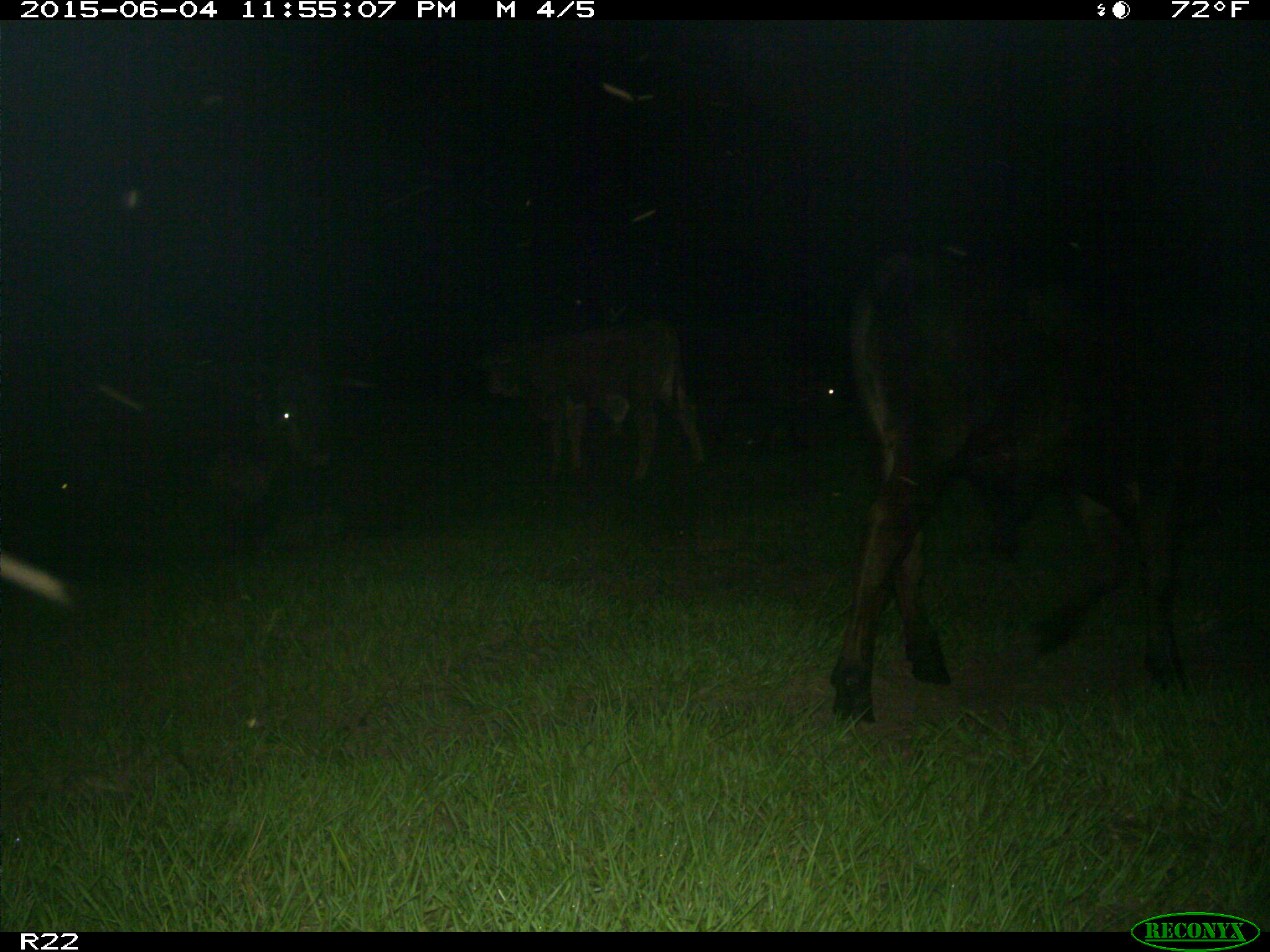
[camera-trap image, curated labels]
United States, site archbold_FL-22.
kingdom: Animalia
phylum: Chordata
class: Mammalia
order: Artiodactyla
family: Bovidae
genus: Bos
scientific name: Bos taurus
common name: domestic cow